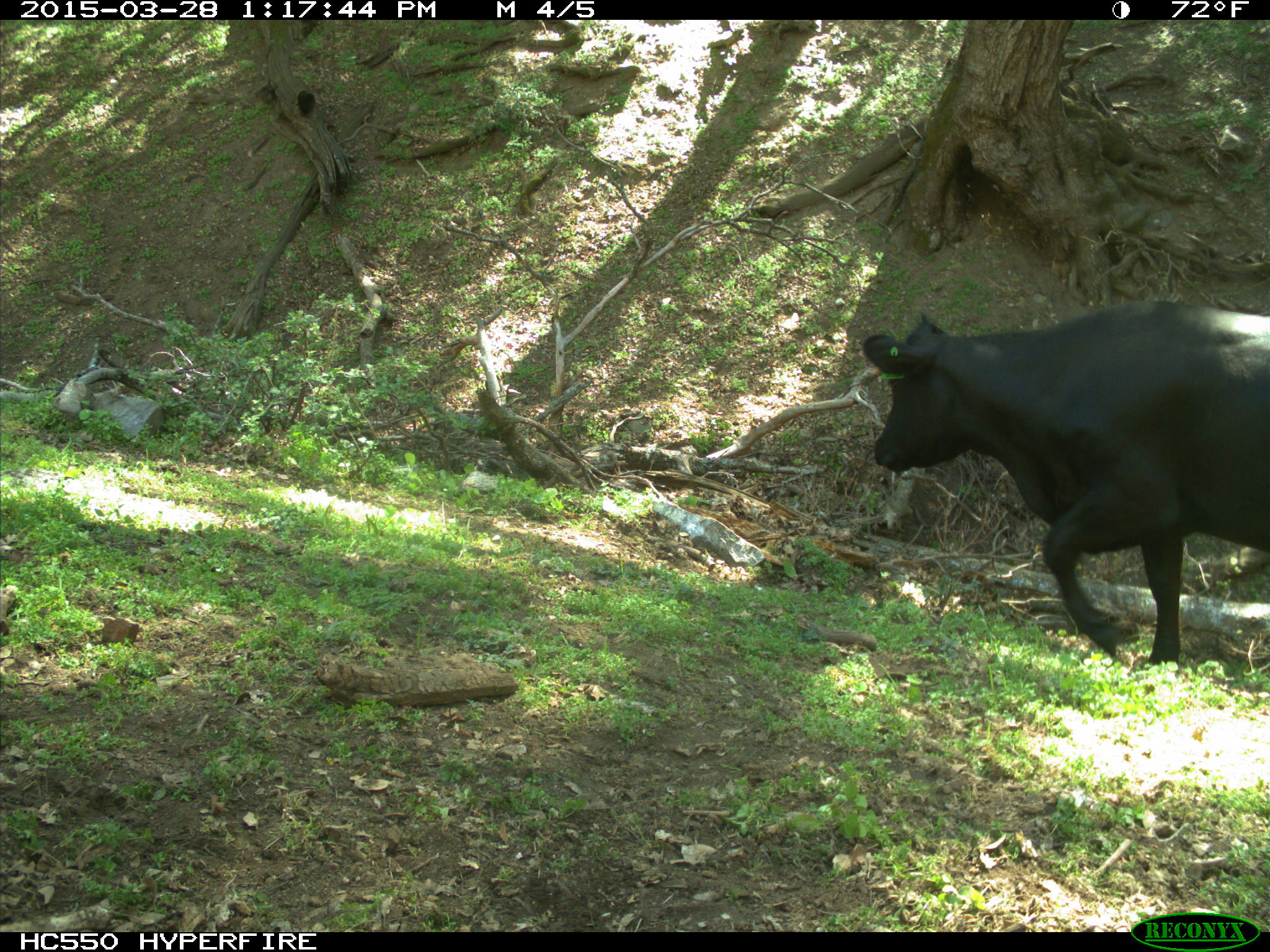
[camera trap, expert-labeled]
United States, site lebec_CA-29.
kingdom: Animalia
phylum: Chordata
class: Mammalia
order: Artiodactyla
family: Bovidae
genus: Bos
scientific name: Bos taurus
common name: domestic cow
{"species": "Bos taurus (domestic cow)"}